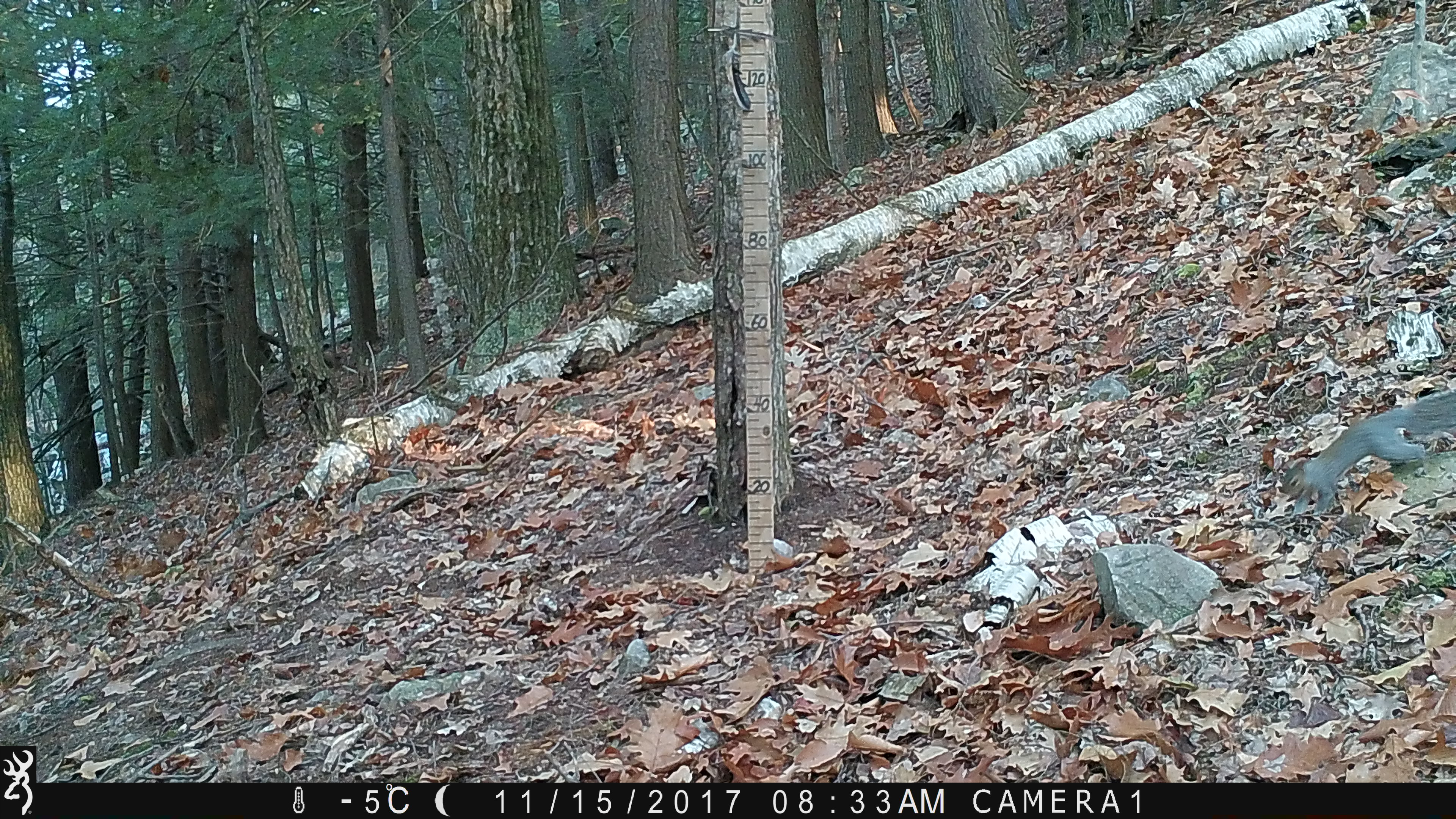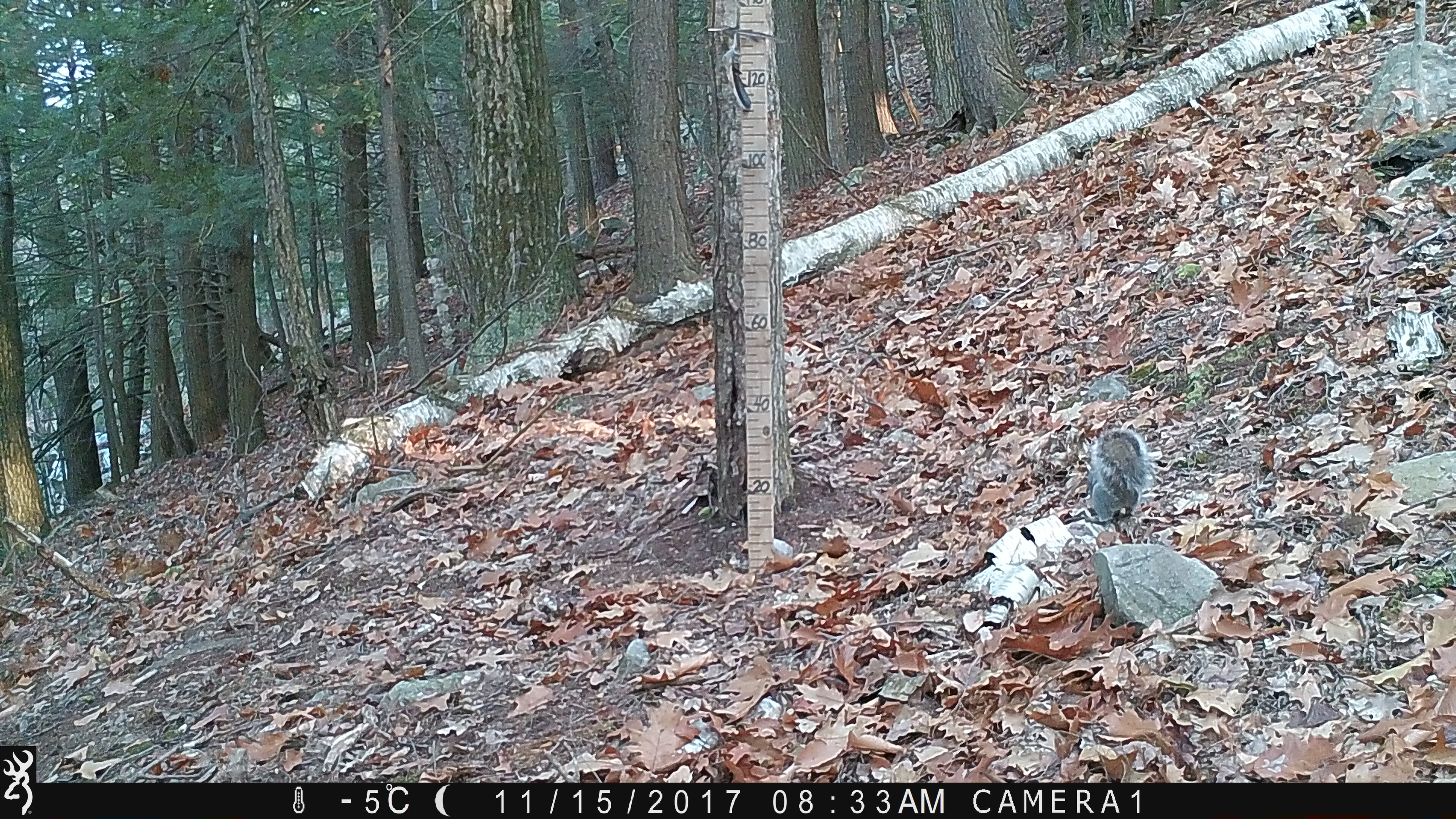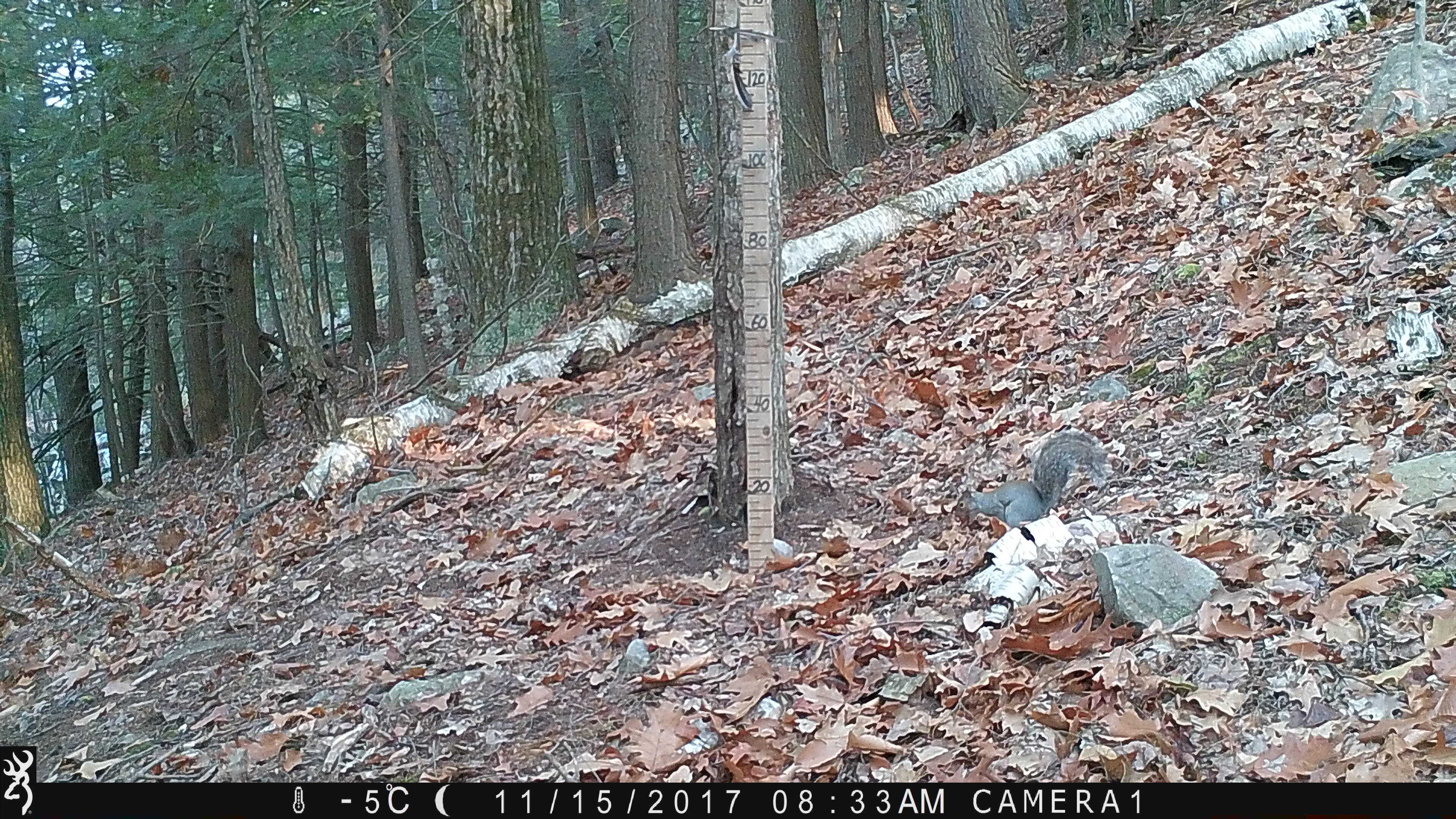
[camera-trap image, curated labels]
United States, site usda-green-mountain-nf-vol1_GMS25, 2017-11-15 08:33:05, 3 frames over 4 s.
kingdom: Animalia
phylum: Chordata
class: Mammalia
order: Rodentia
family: Sciuridae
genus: Sciurus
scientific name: Sciurus carolinensis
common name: gray squirrel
Gray squirrel (Sciurus carolinensis).